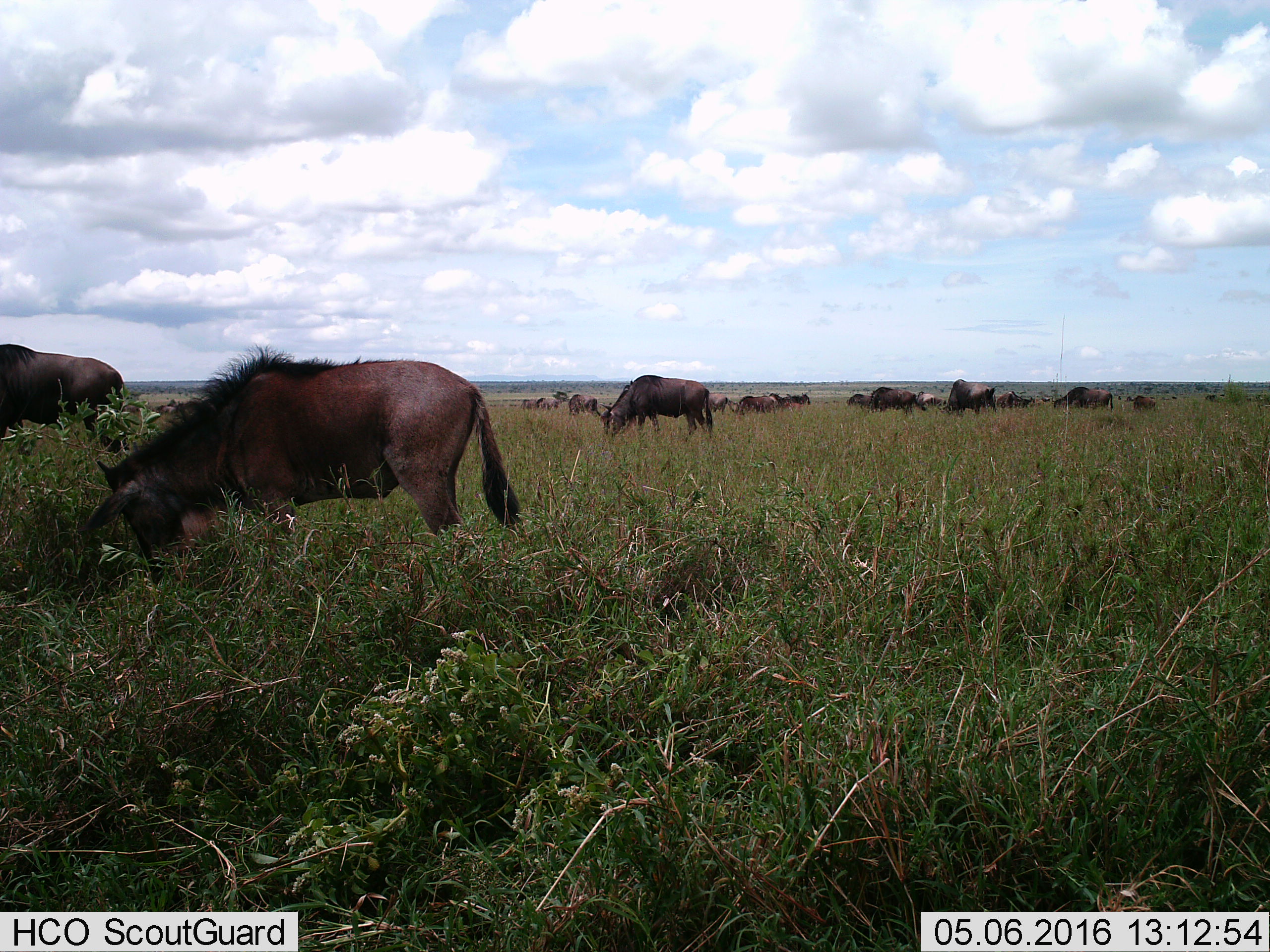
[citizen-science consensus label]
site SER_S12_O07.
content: unidentified animal